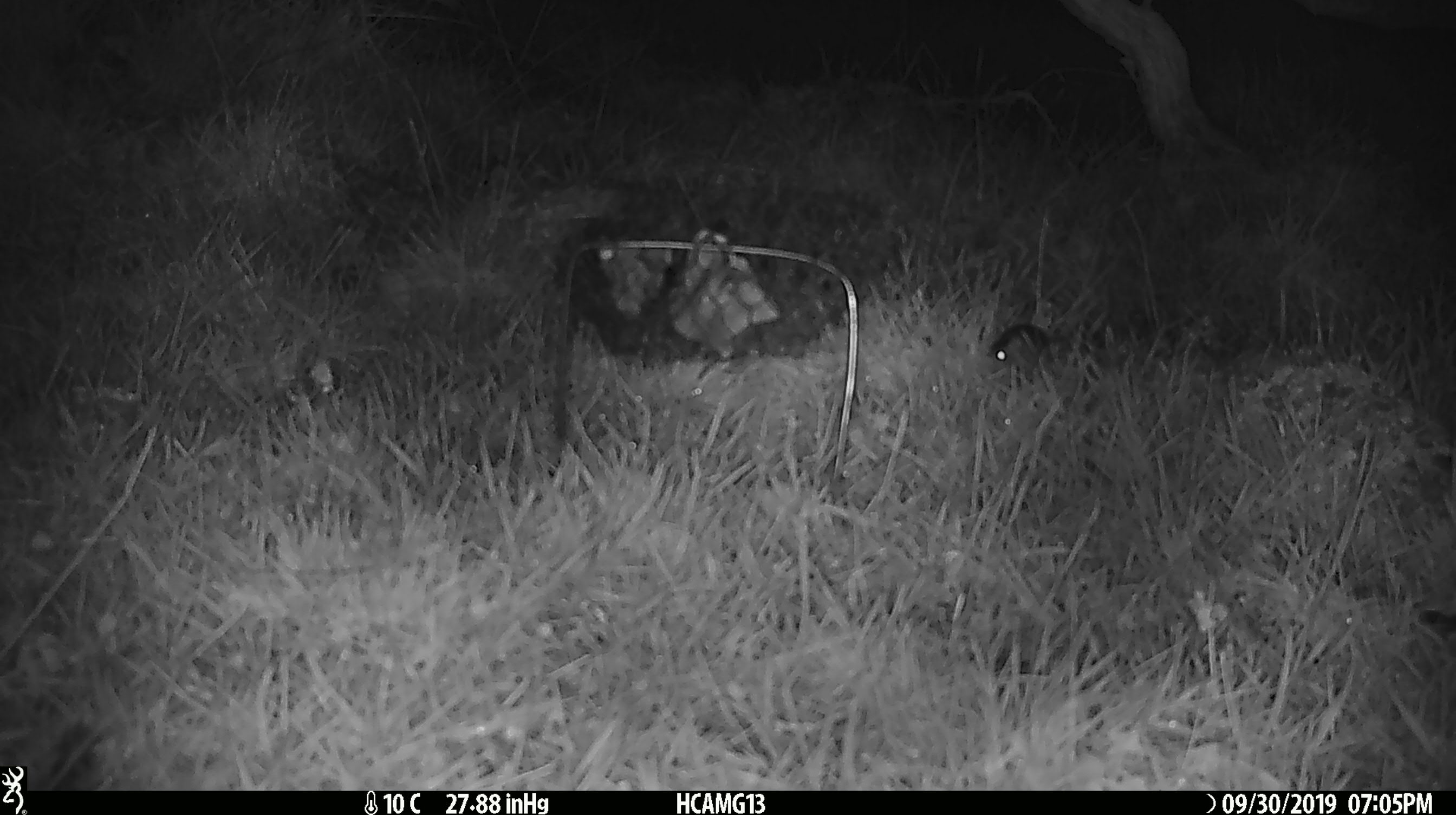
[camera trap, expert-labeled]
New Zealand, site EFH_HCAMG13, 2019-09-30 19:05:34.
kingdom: Animalia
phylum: Chordata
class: Mammalia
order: Rodentia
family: Muridae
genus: Mus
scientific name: Mus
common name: mouse